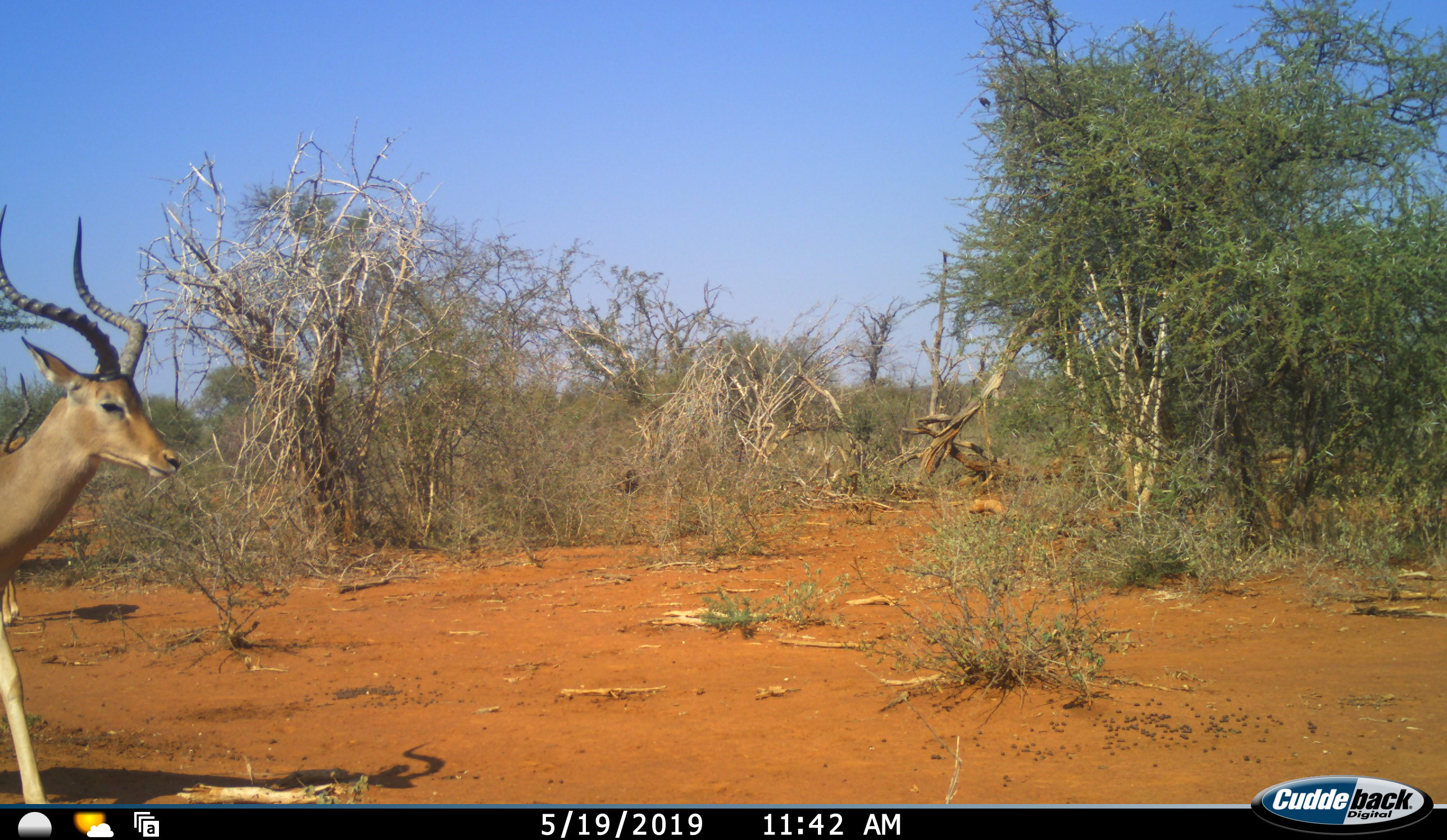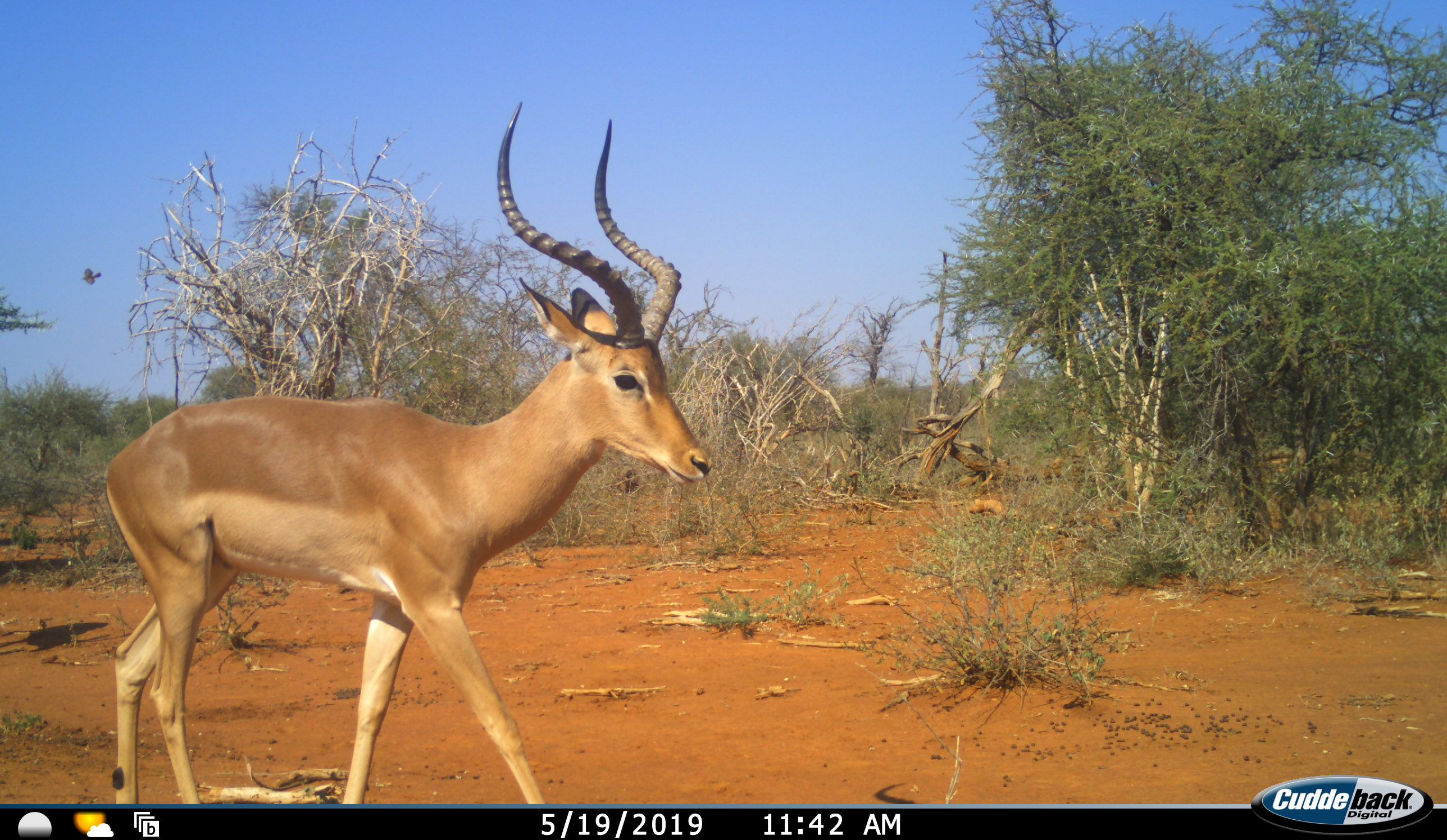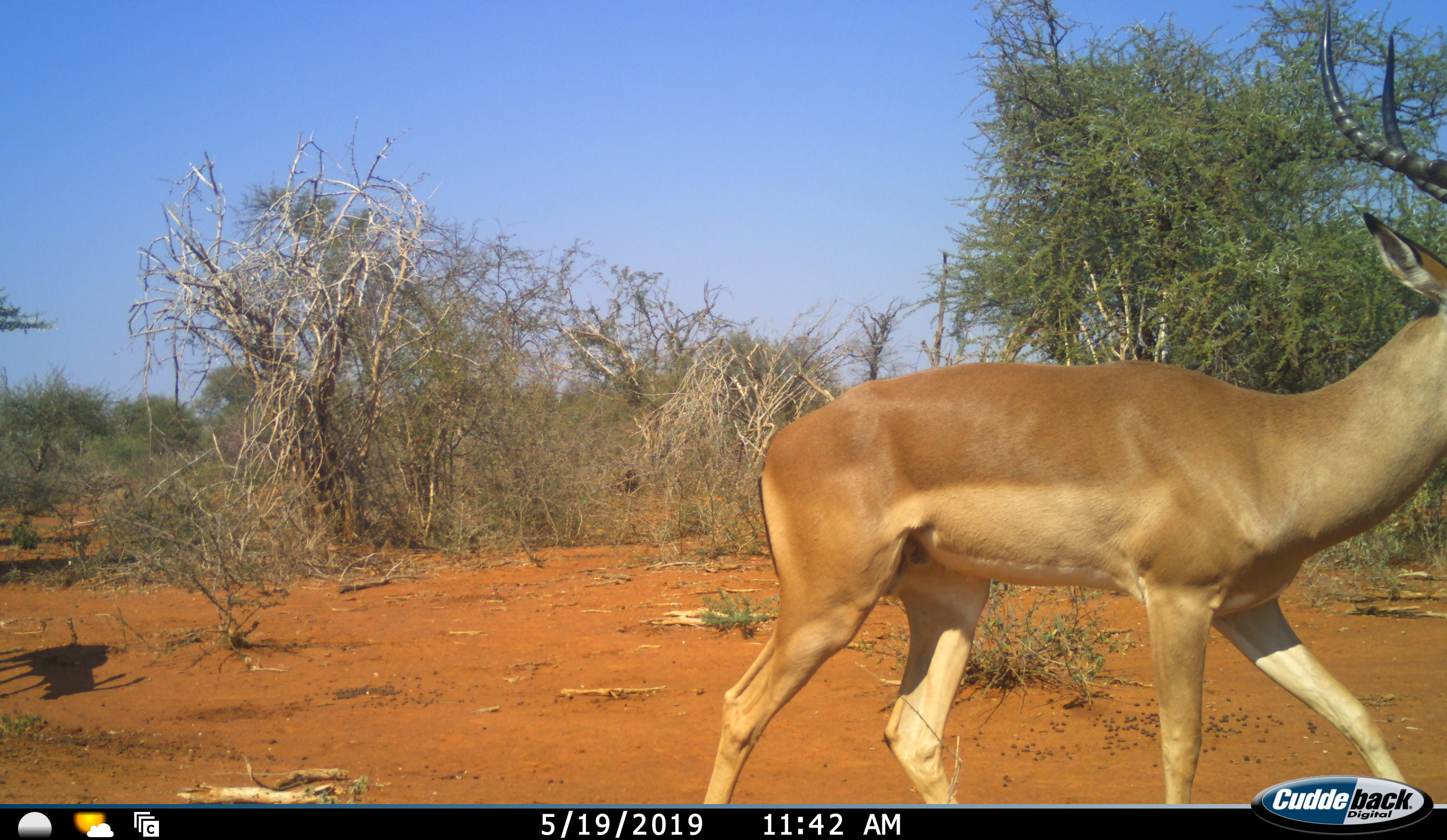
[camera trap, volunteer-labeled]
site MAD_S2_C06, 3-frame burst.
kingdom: Animalia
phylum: Chordata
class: Mammalia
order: Artiodactyla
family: Bovidae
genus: Aepyceros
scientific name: Aepyceros melampus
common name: impala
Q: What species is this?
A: Impala (Aepyceros melampus).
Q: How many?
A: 1.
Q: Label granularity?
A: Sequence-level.